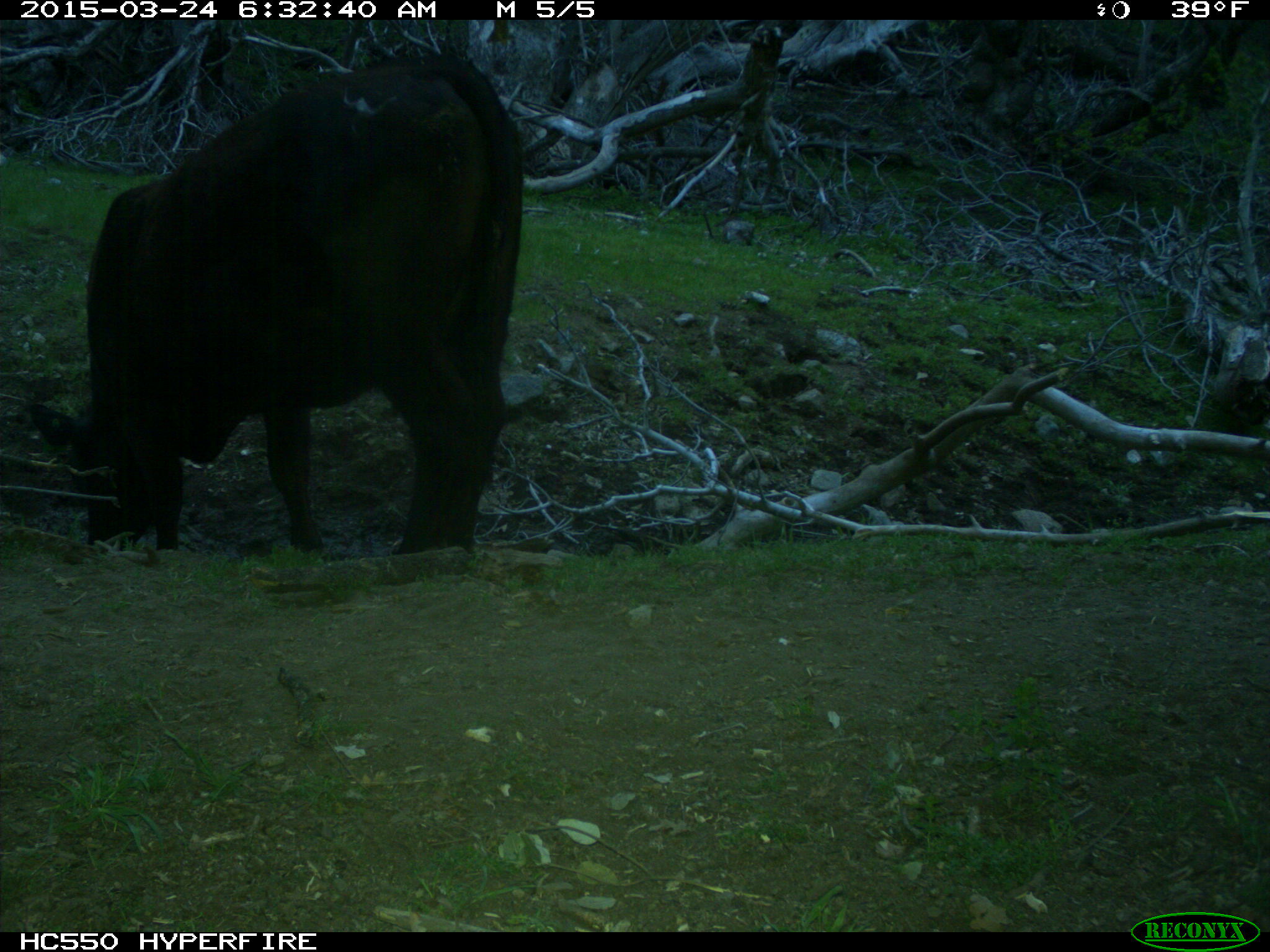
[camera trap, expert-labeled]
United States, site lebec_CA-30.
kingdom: Animalia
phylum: Chordata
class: Mammalia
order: Artiodactyla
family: Bovidae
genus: Bos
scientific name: Bos taurus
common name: domestic cow